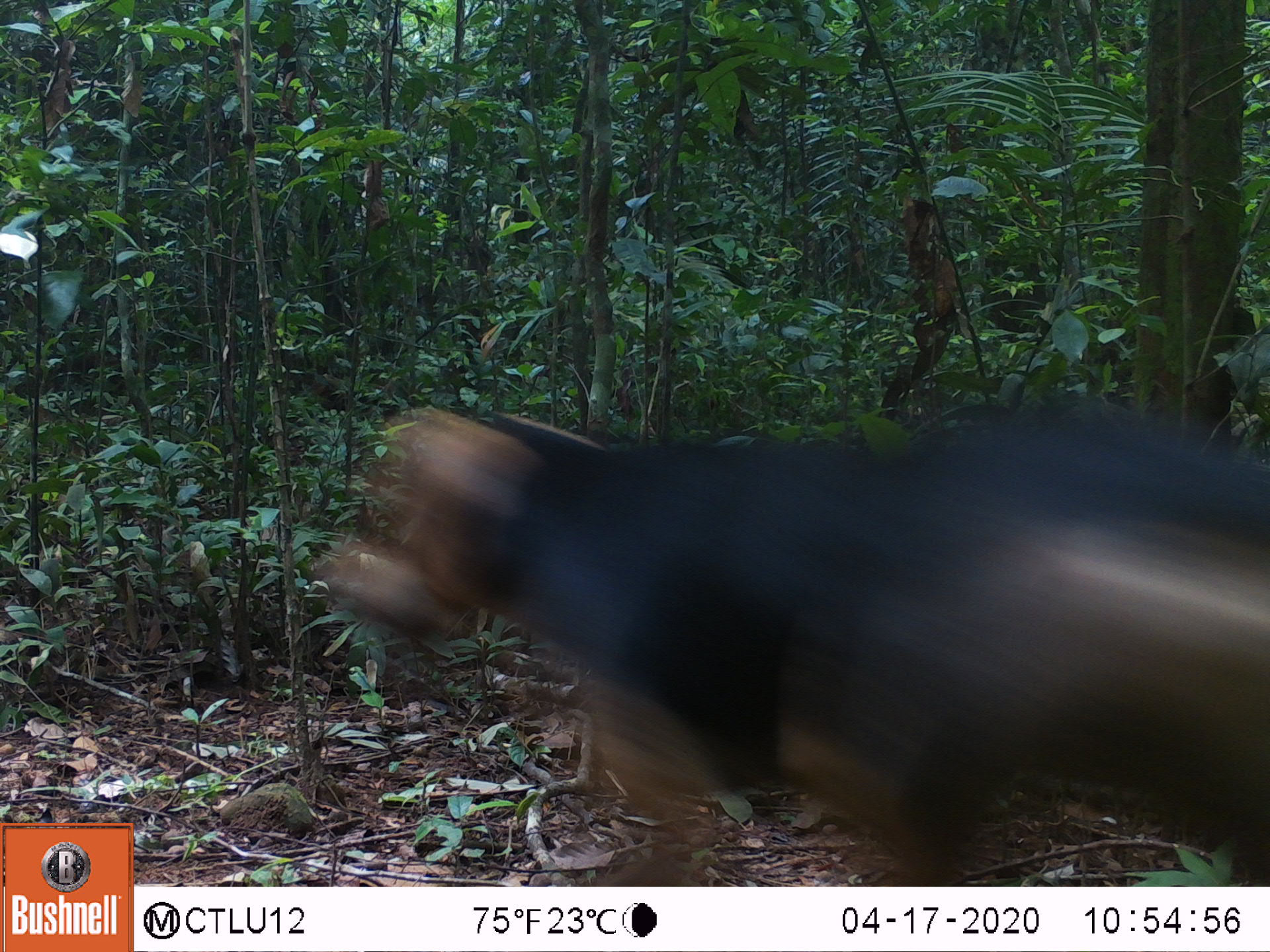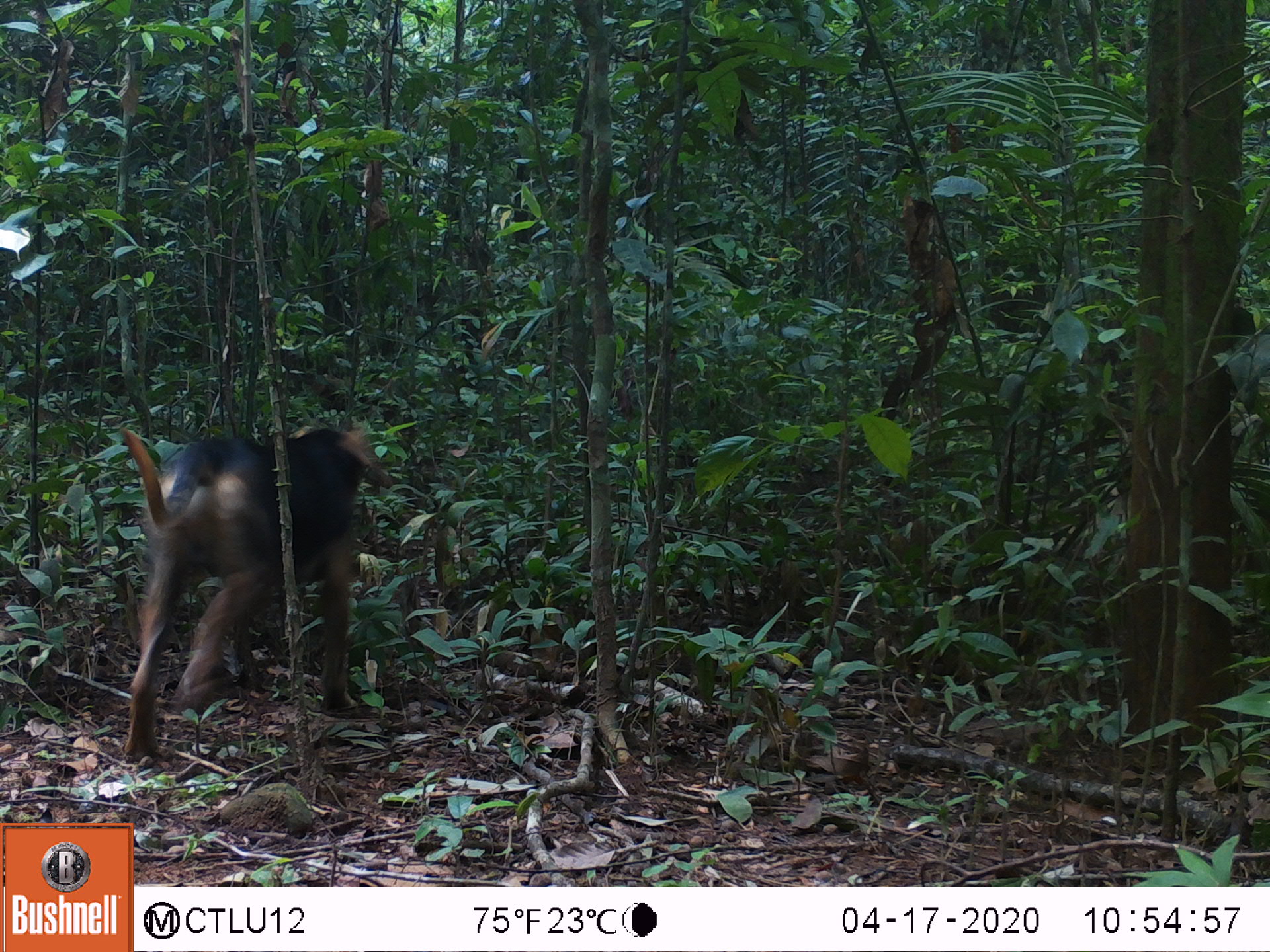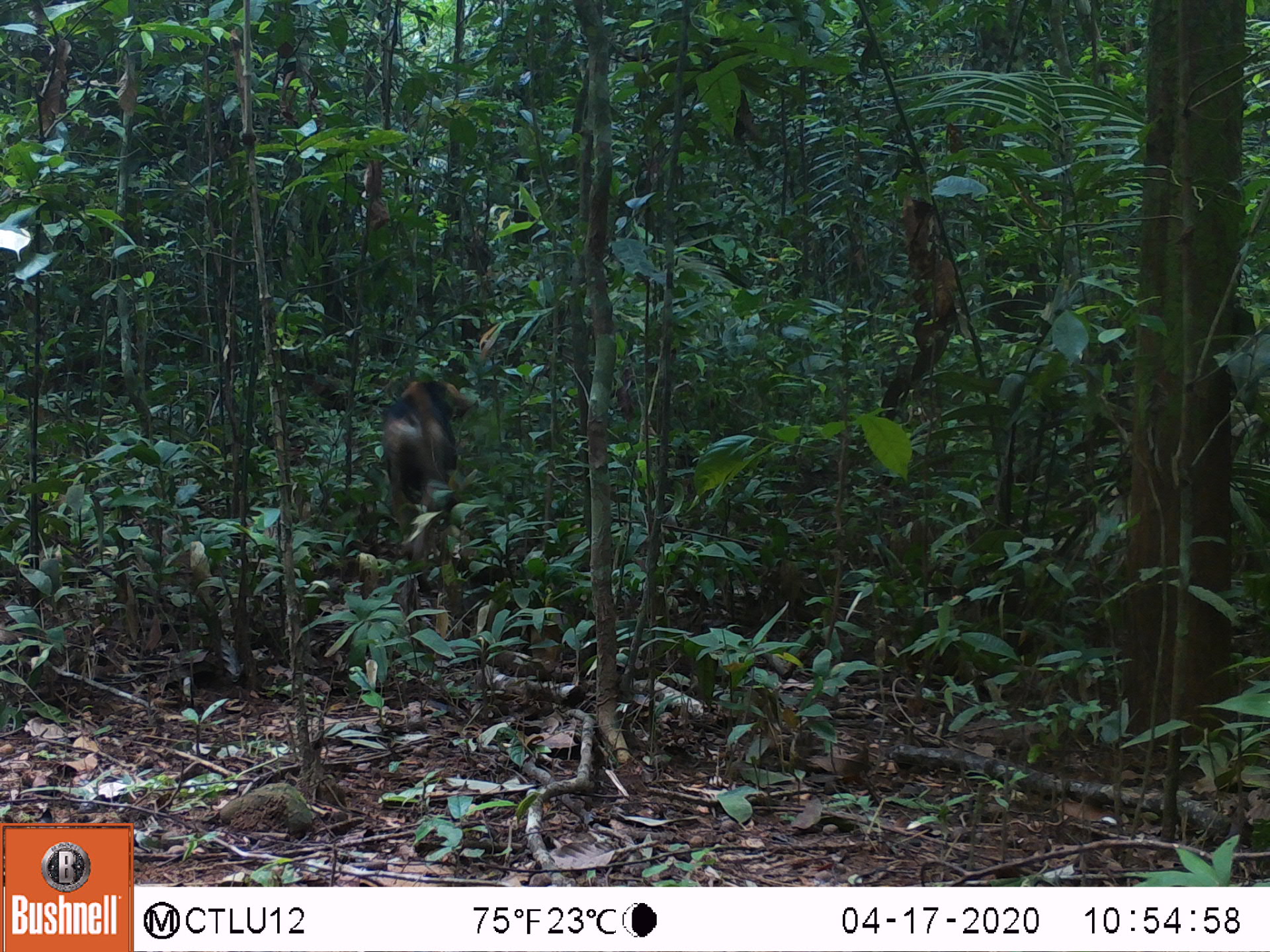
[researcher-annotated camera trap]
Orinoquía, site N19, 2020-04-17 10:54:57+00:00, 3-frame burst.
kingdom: Animalia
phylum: Chordata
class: Mammalia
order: Carnivora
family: Canidae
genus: Canis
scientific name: Canis familiaris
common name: domestic dog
Domestic dog (Canis familiaris).